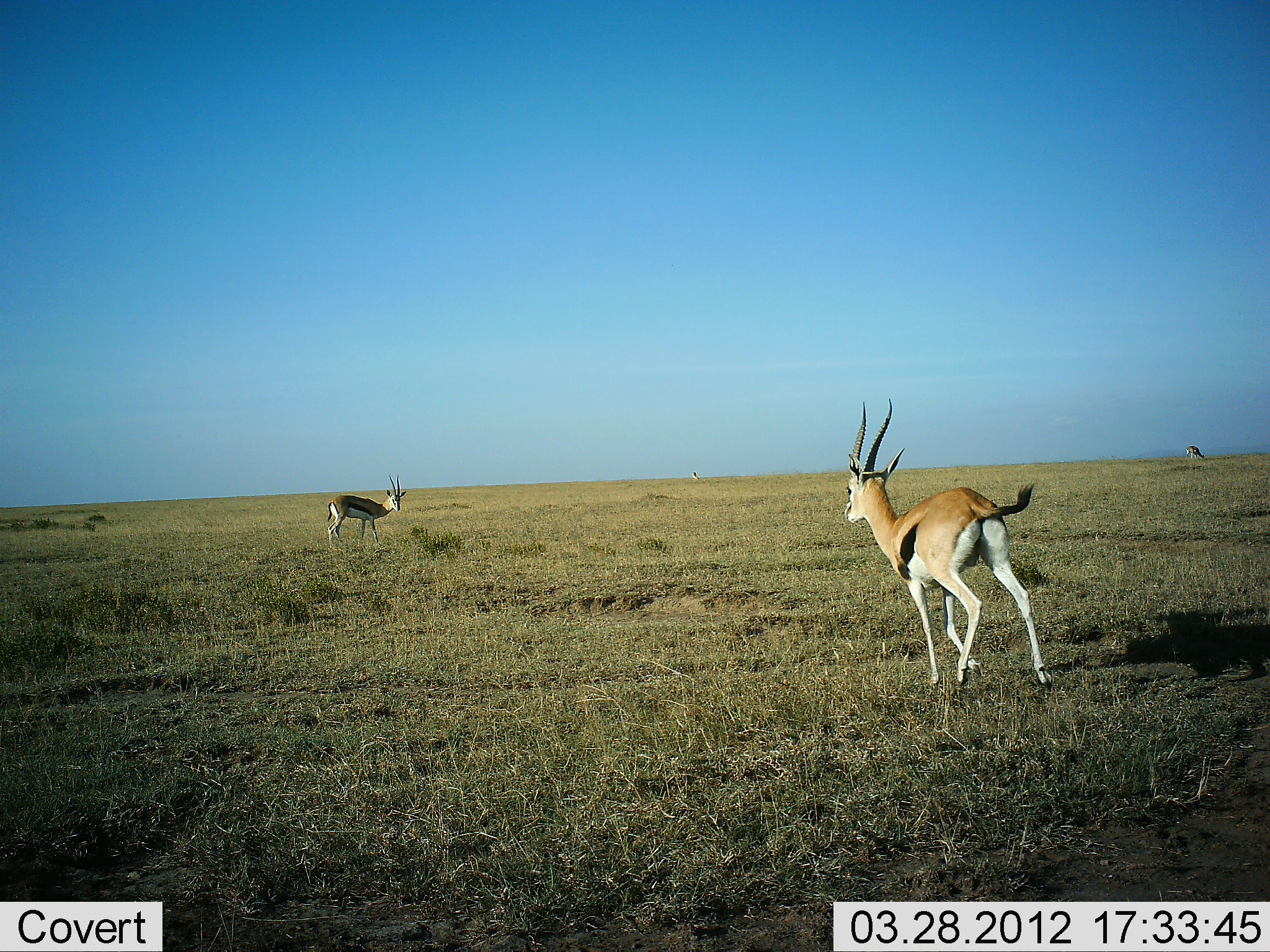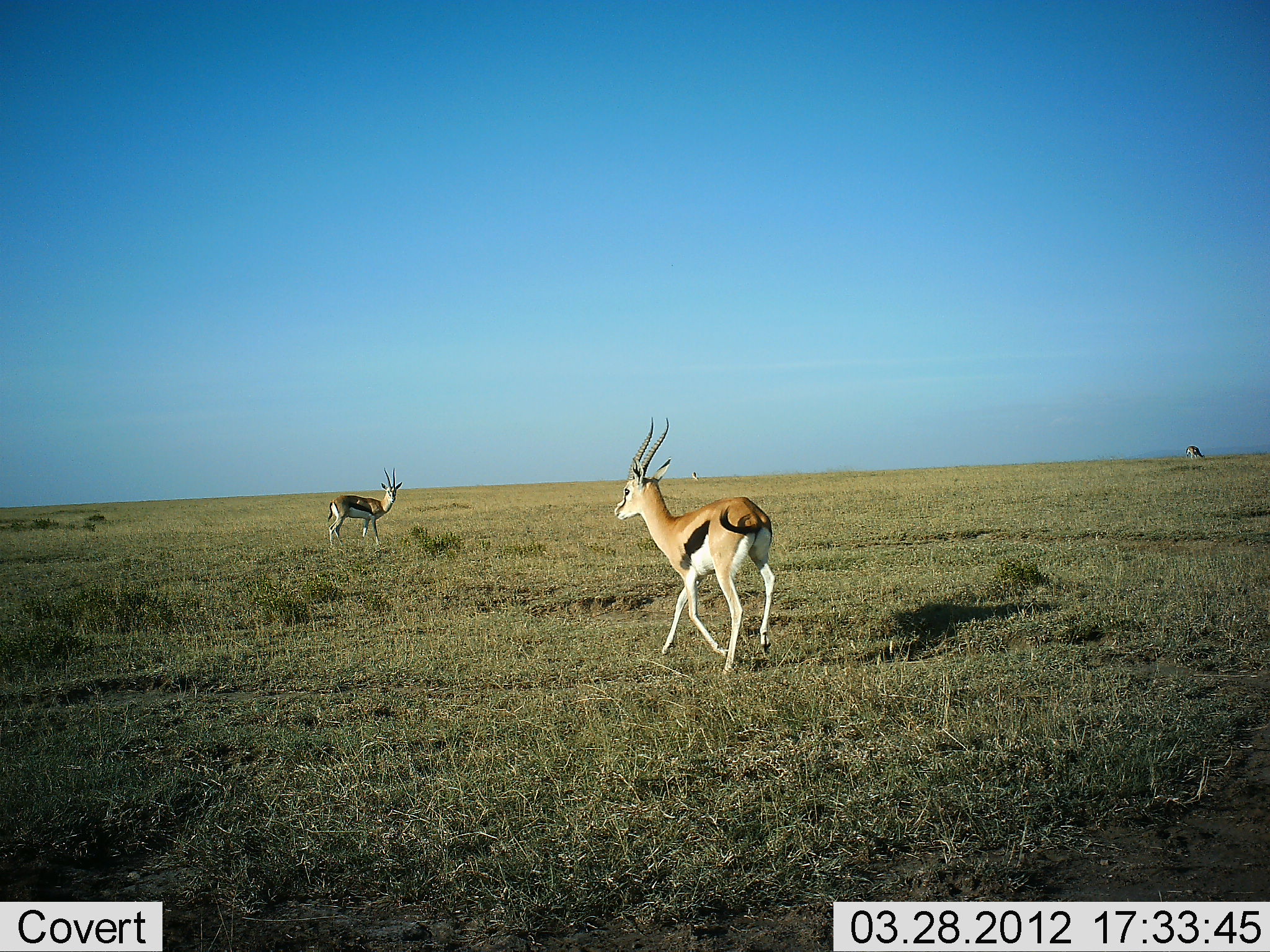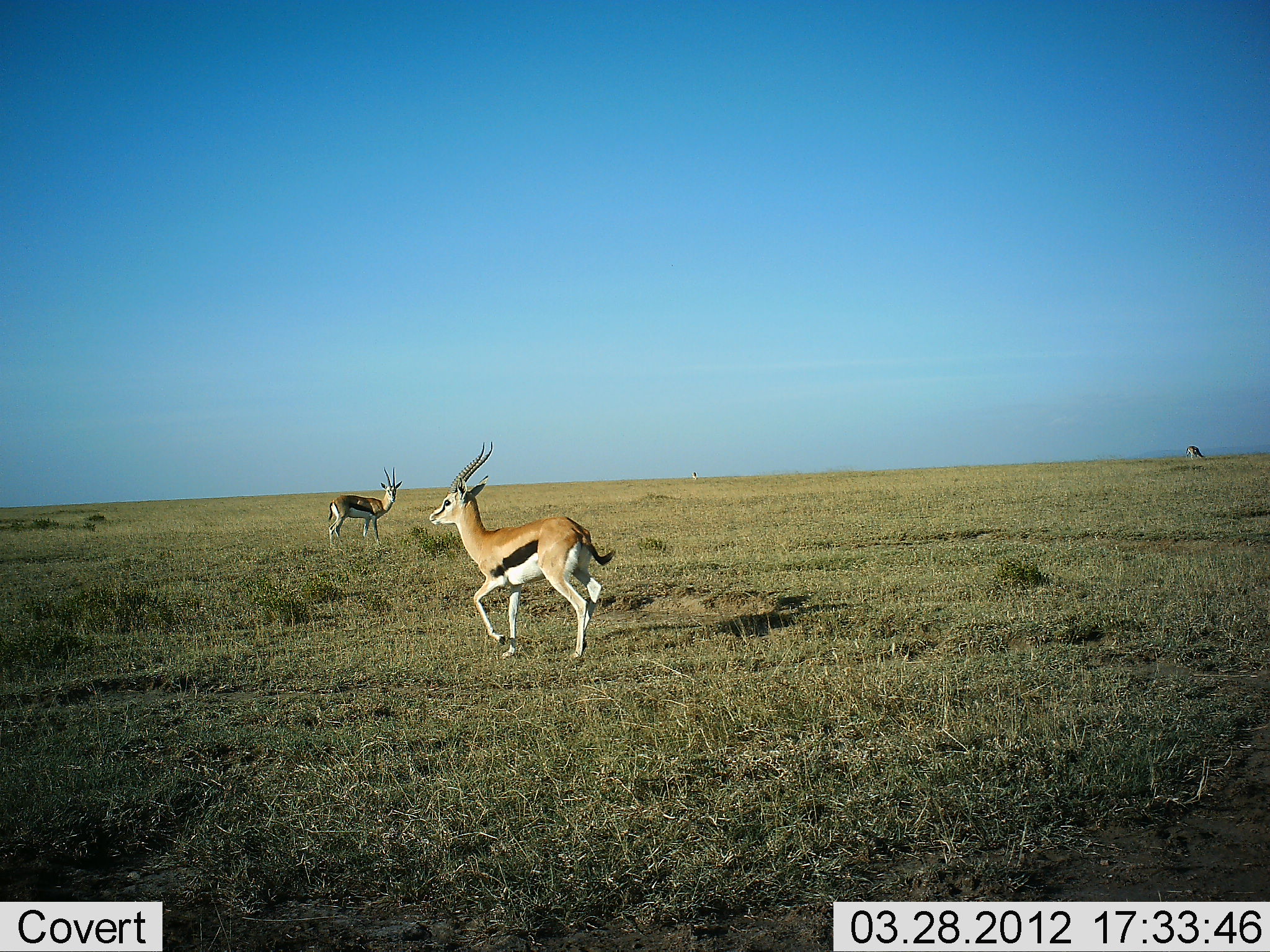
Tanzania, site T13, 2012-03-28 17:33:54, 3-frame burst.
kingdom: Animalia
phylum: Chordata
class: Mammalia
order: Artiodactyla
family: Bovidae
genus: Eudorcas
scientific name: Eudorcas thomsonii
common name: thomson's gazelle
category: gazellethomsons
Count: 2.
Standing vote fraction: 65%.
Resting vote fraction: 0%.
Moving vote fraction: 96%.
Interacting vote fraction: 0%.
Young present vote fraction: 0%.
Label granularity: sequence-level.